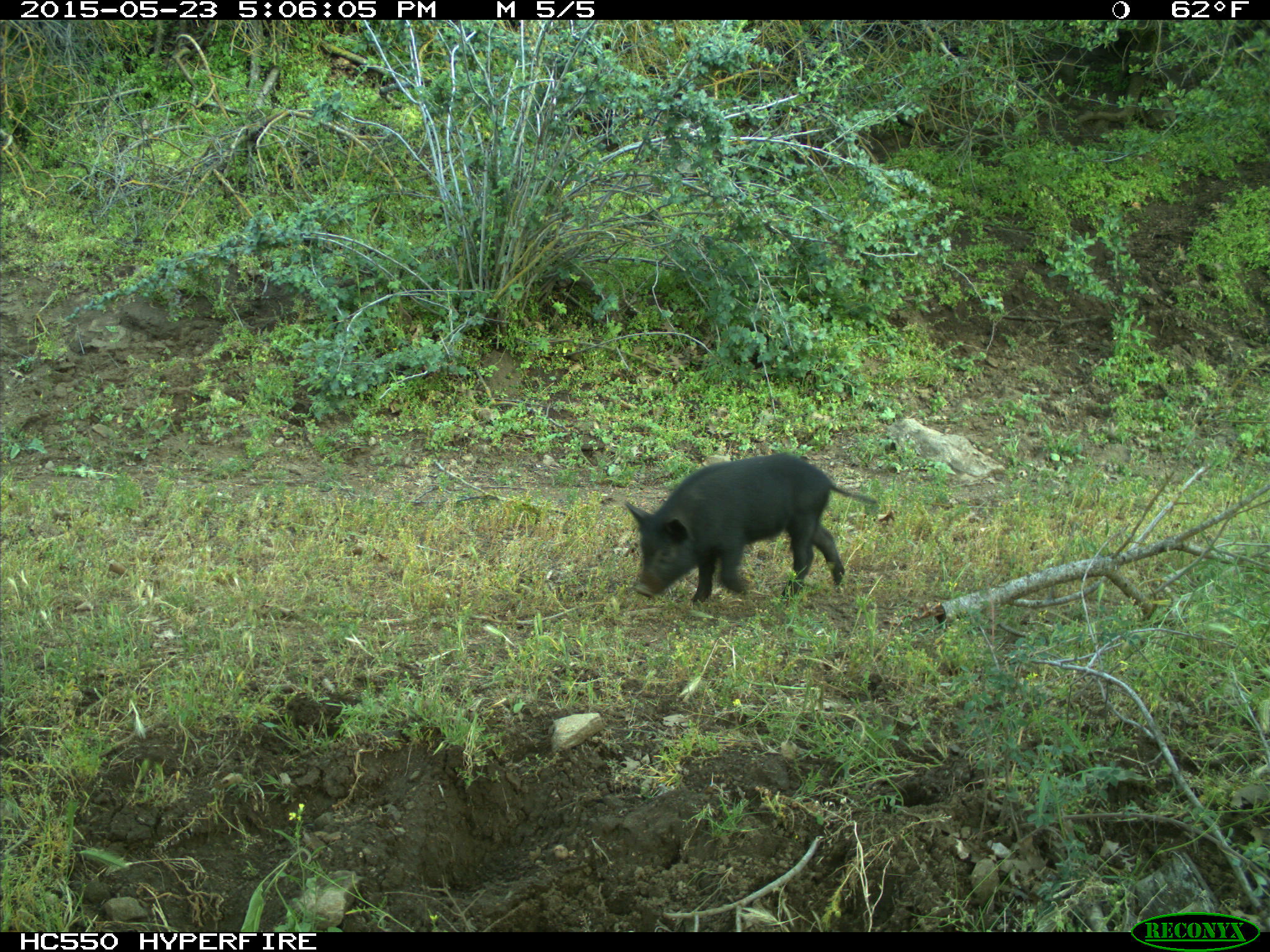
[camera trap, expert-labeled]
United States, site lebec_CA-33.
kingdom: Animalia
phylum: Chordata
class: Mammalia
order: Artiodactyla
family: Suidae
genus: Sus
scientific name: Sus scrofa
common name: wild boar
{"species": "Sus scrofa (wild boar)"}